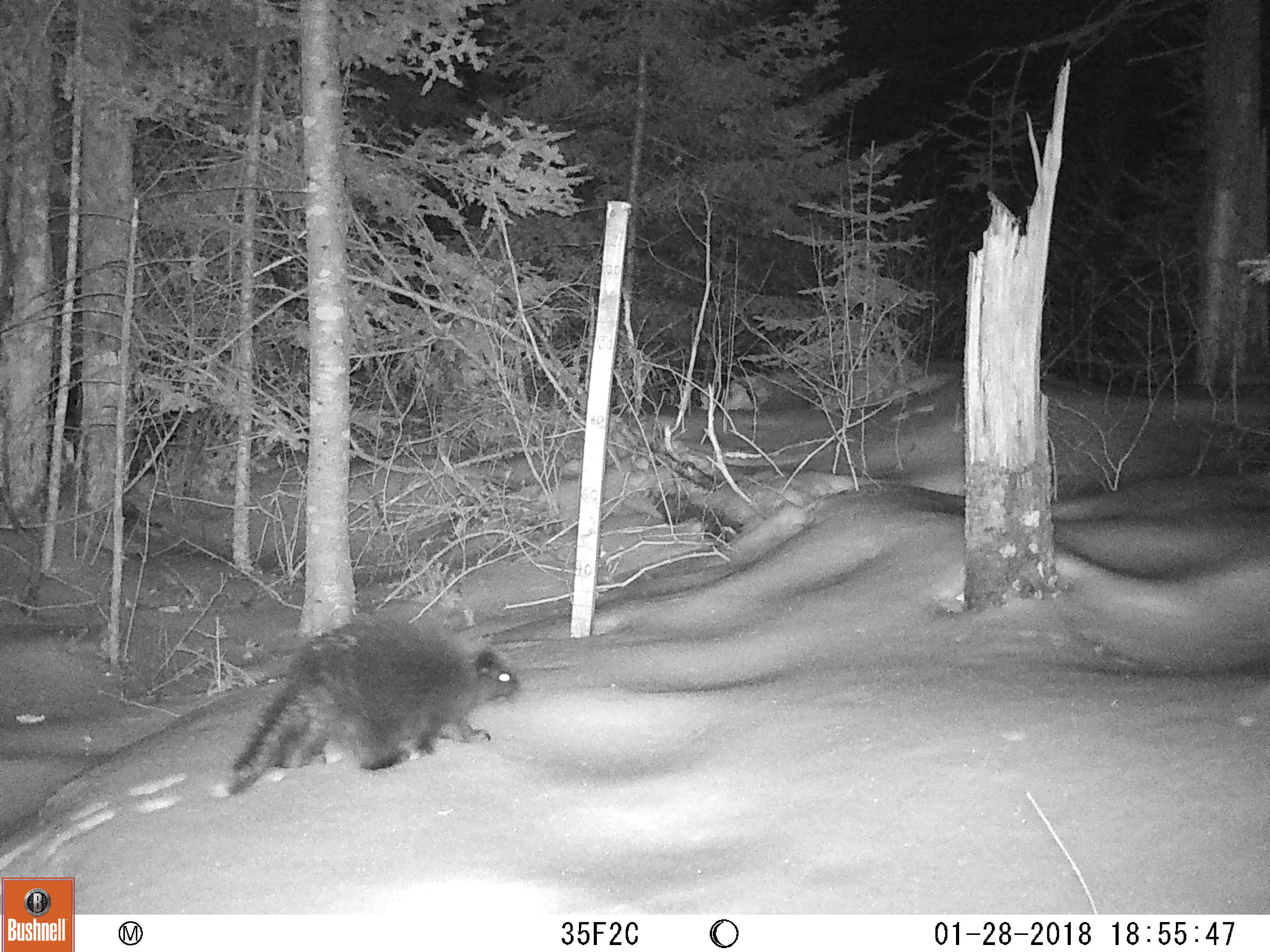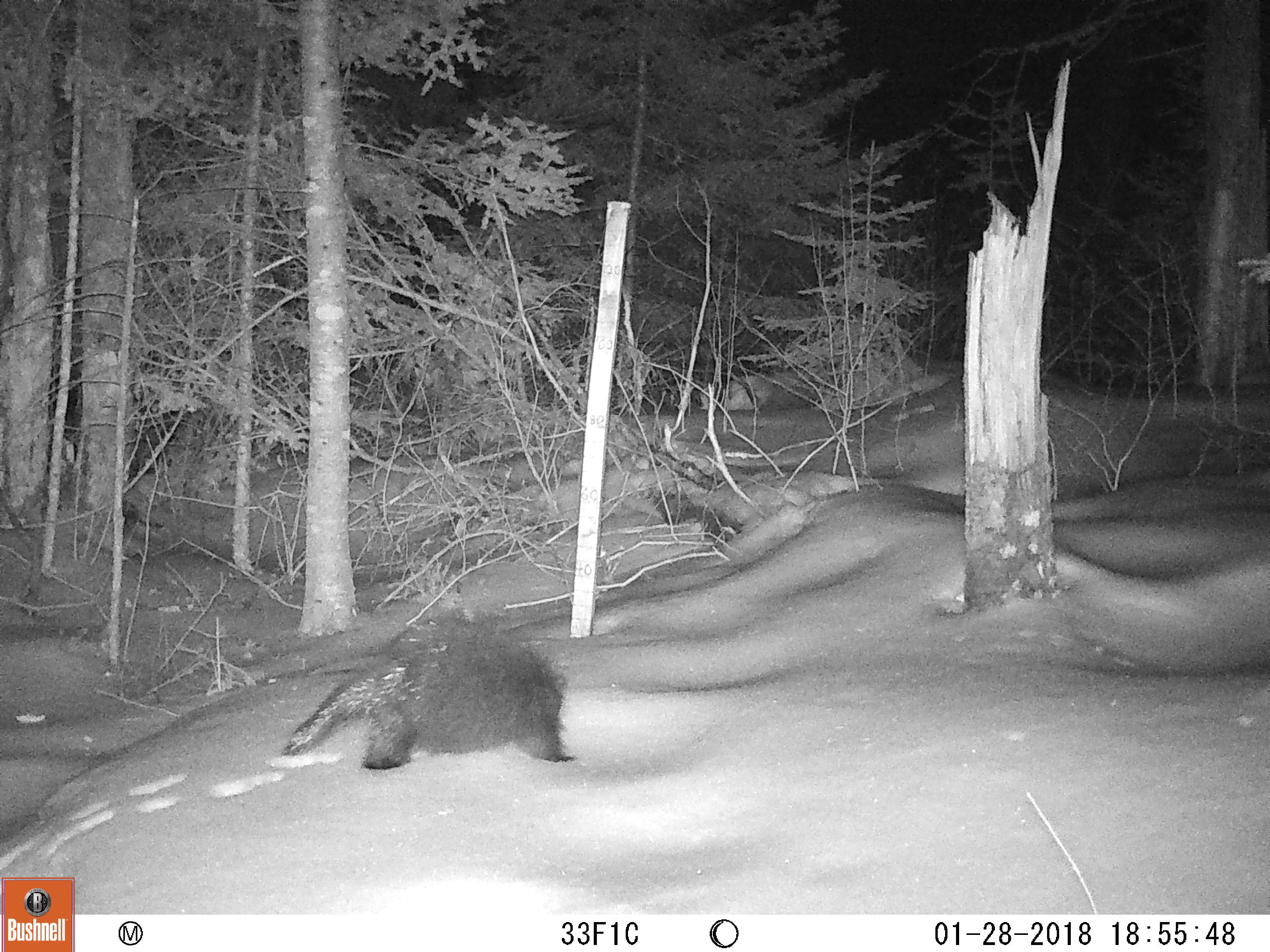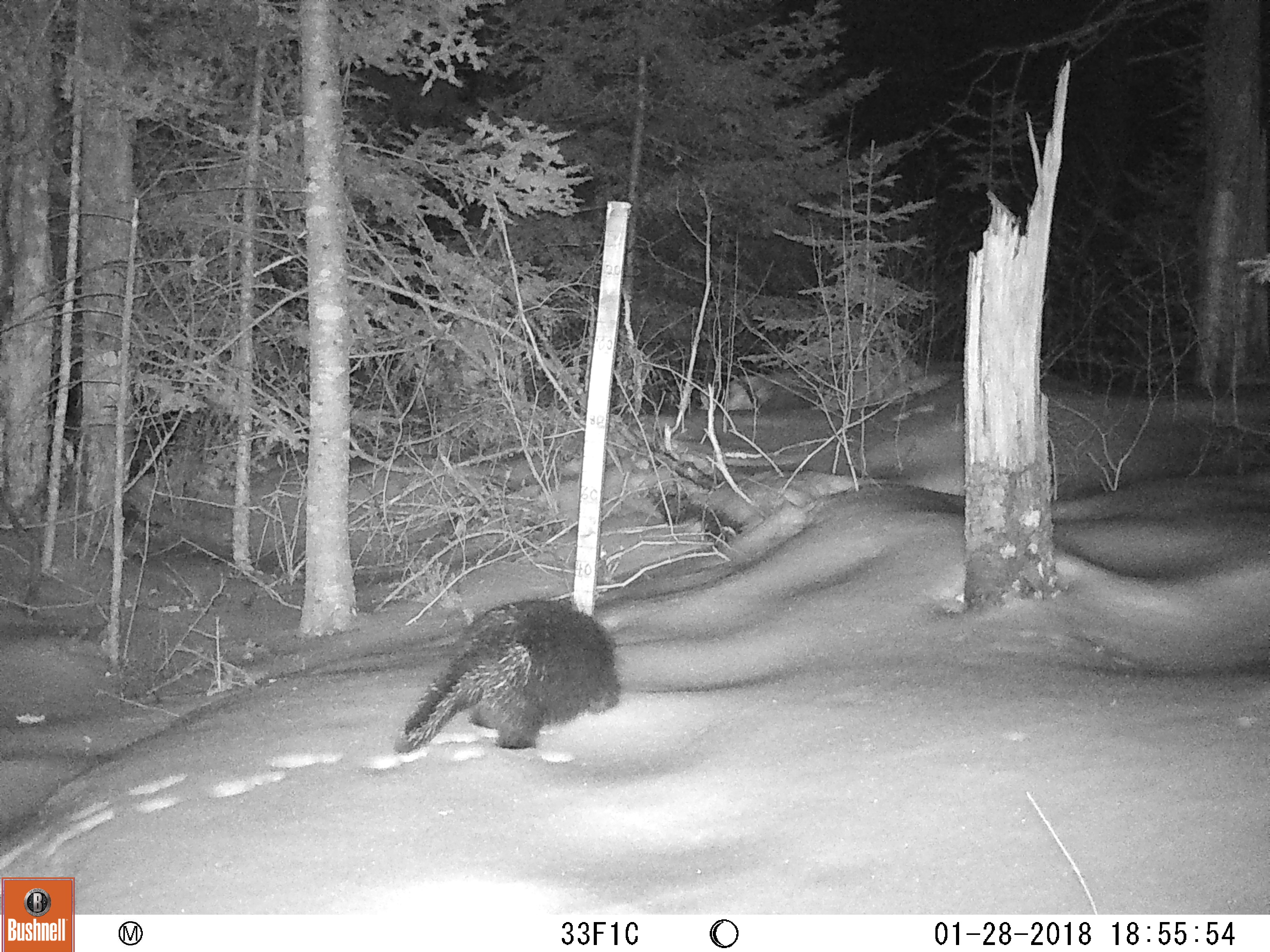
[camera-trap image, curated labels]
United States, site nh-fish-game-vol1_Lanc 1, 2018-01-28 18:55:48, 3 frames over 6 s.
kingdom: Animalia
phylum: Chordata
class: Mammalia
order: Rodentia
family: Erethizontidae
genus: Erethizon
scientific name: Erethizon dorsatum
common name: porcupine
Porcupine (Erethizon dorsatum).